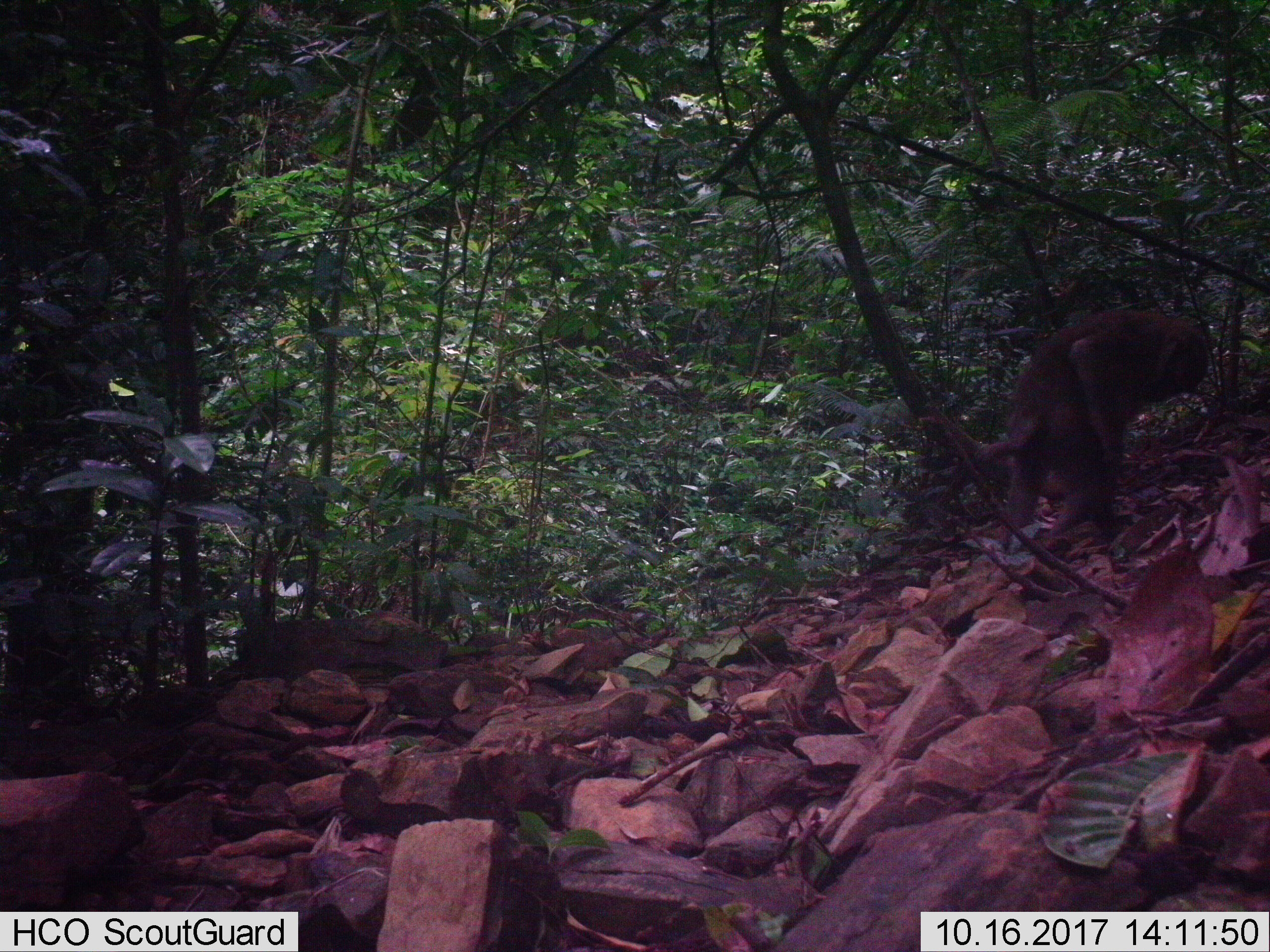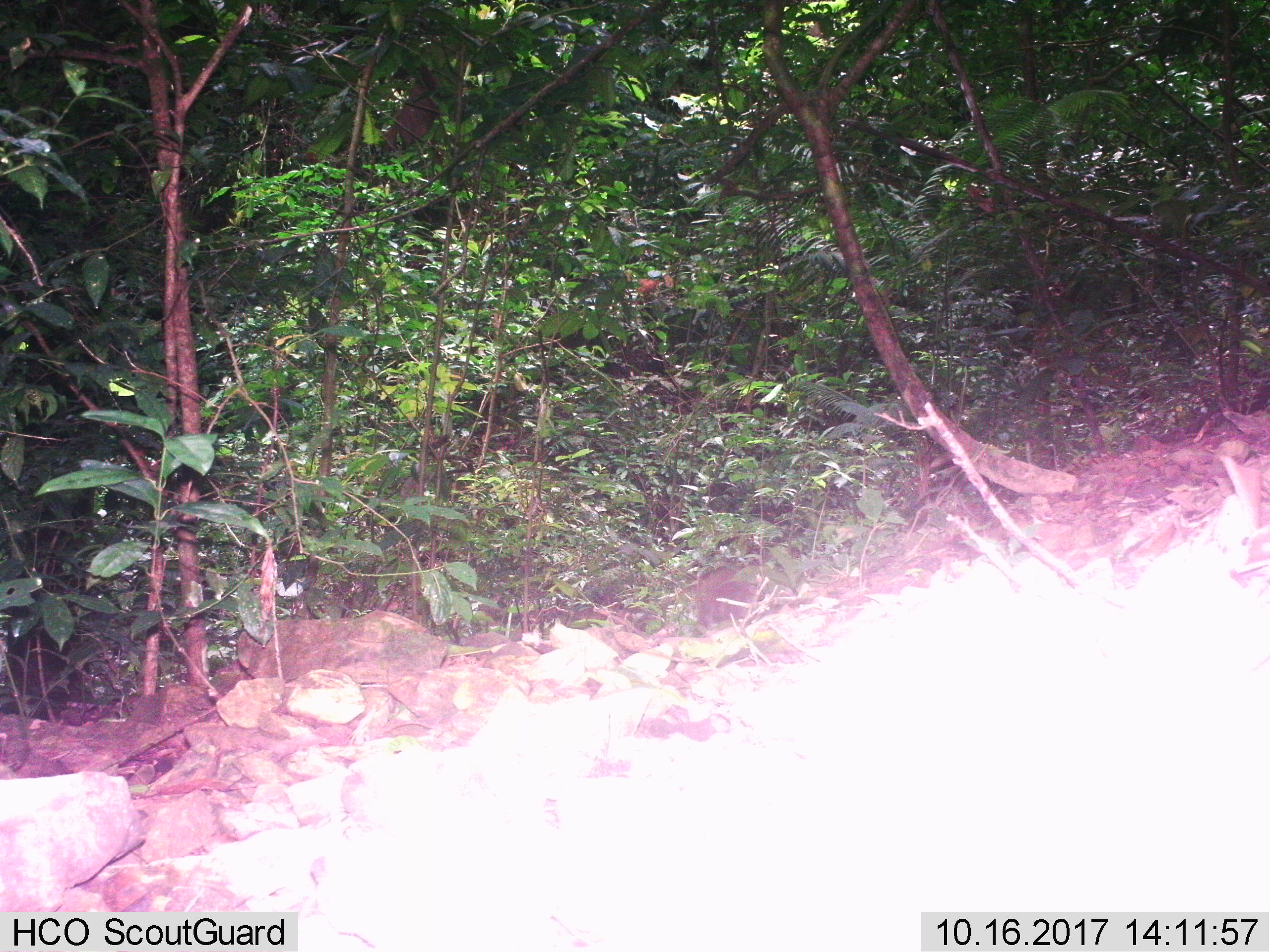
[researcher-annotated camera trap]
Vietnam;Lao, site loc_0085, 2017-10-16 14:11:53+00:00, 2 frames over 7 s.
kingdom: Animalia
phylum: Chordata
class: Mammalia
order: Primates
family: Cercopithecidae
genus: Macaca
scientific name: Macaca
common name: macaques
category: assam or rhesus macaque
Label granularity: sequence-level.